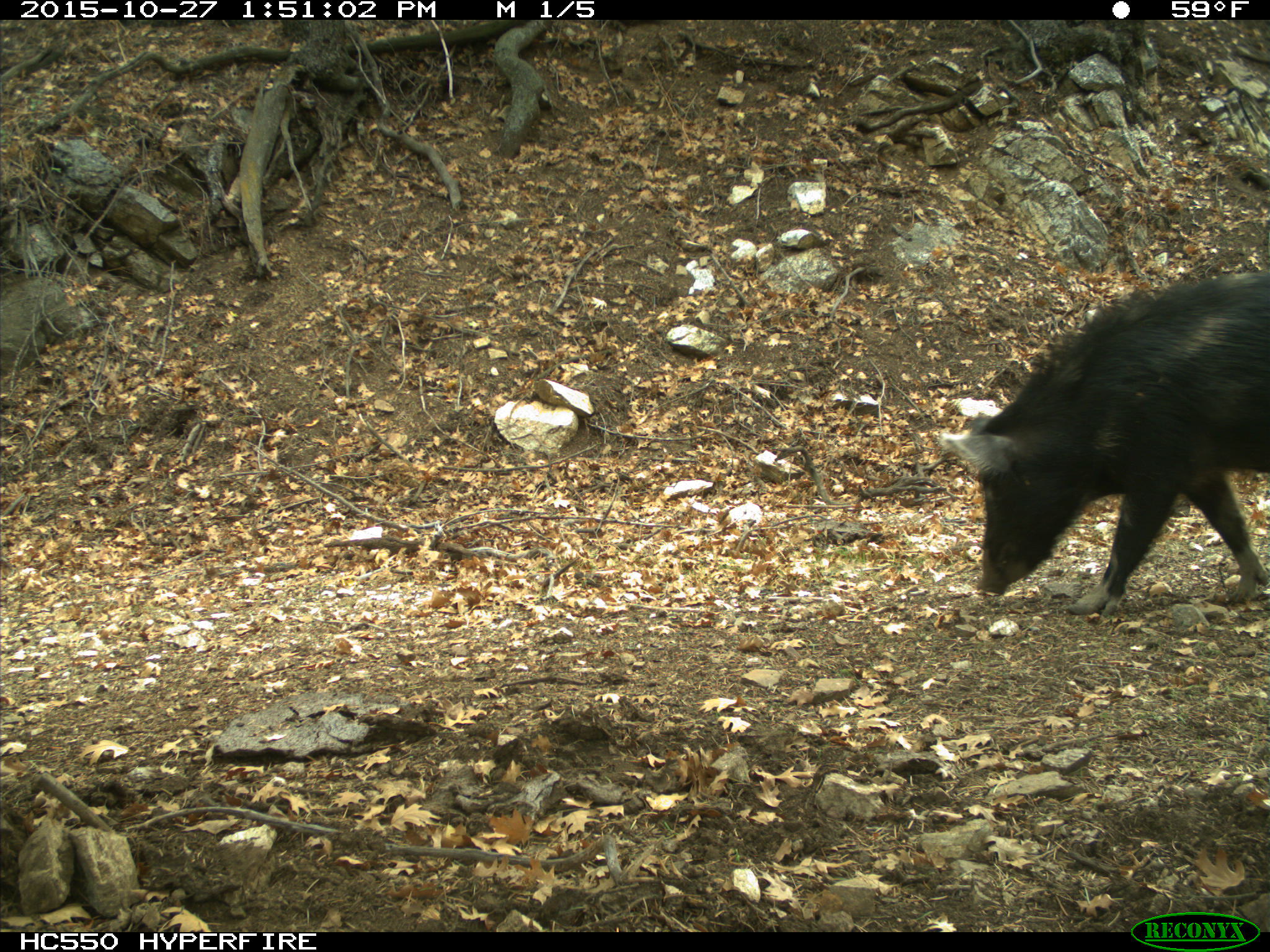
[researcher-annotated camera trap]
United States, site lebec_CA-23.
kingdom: Animalia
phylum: Chordata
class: Mammalia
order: Artiodactyla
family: Suidae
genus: Sus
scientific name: Sus scrofa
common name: wild boar